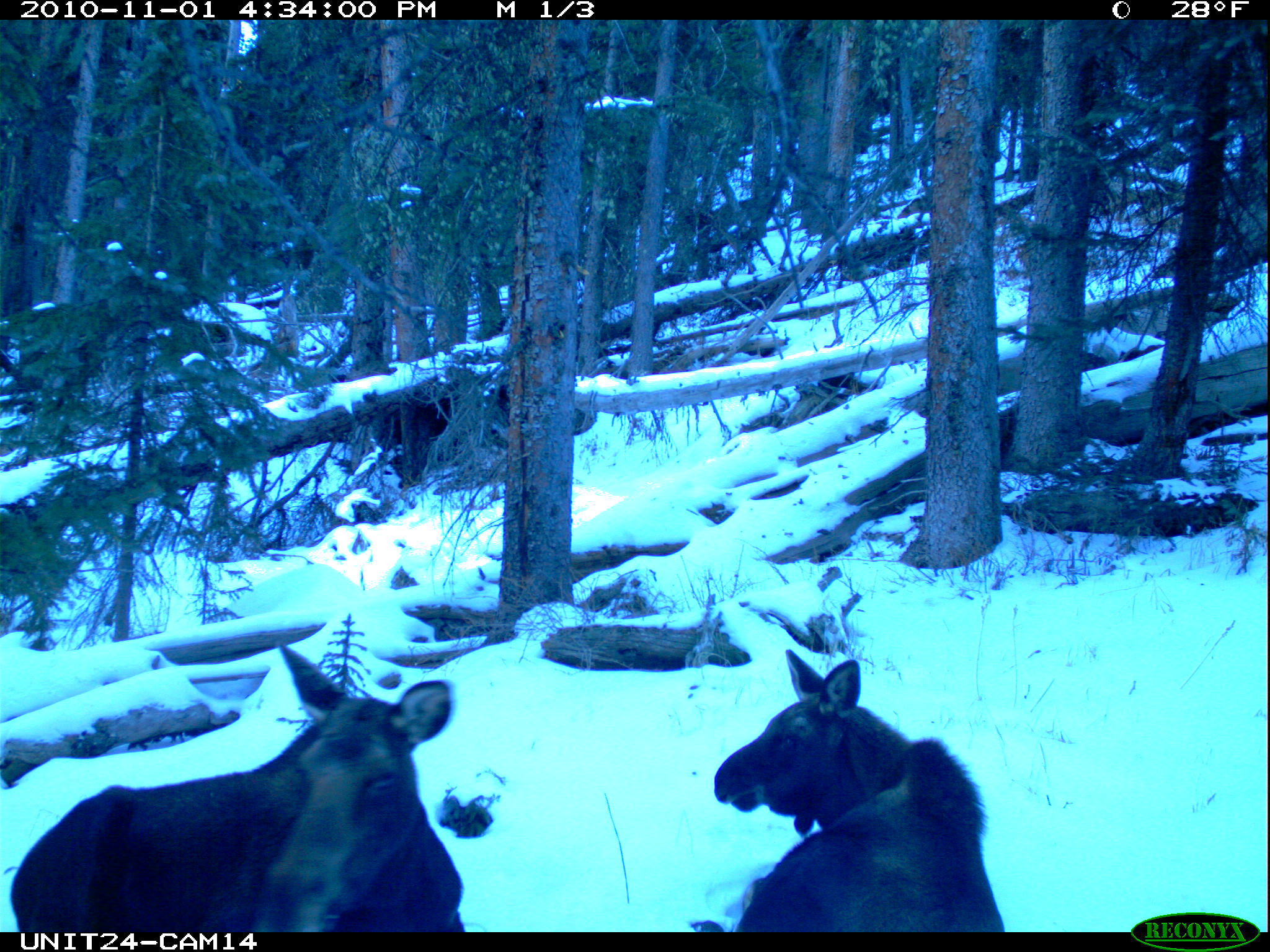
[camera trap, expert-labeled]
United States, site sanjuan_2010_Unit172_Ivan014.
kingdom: Animalia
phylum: Chordata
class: Mammalia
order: Artiodactyla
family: Cervidae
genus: Alces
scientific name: Alces alces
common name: moose